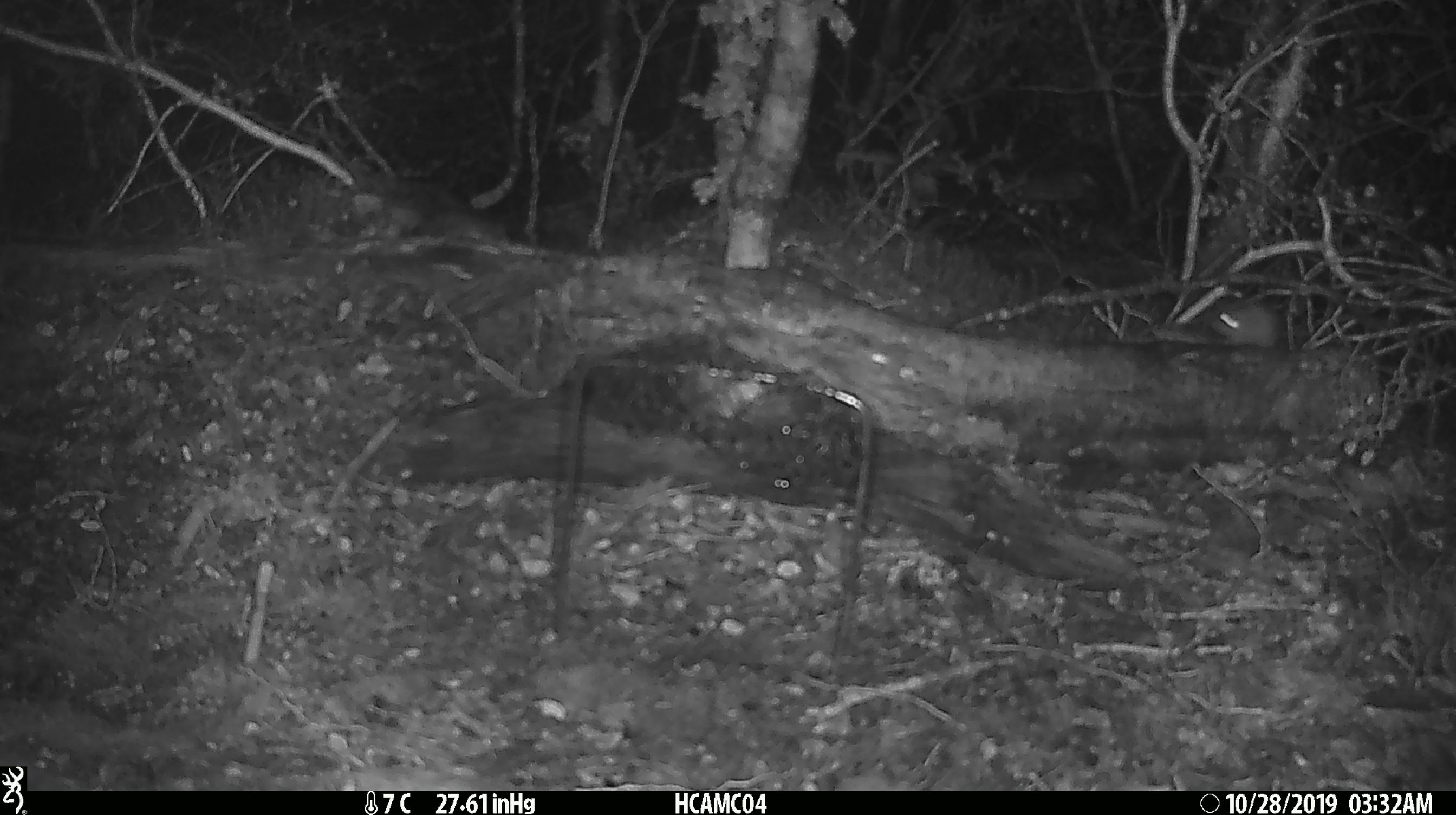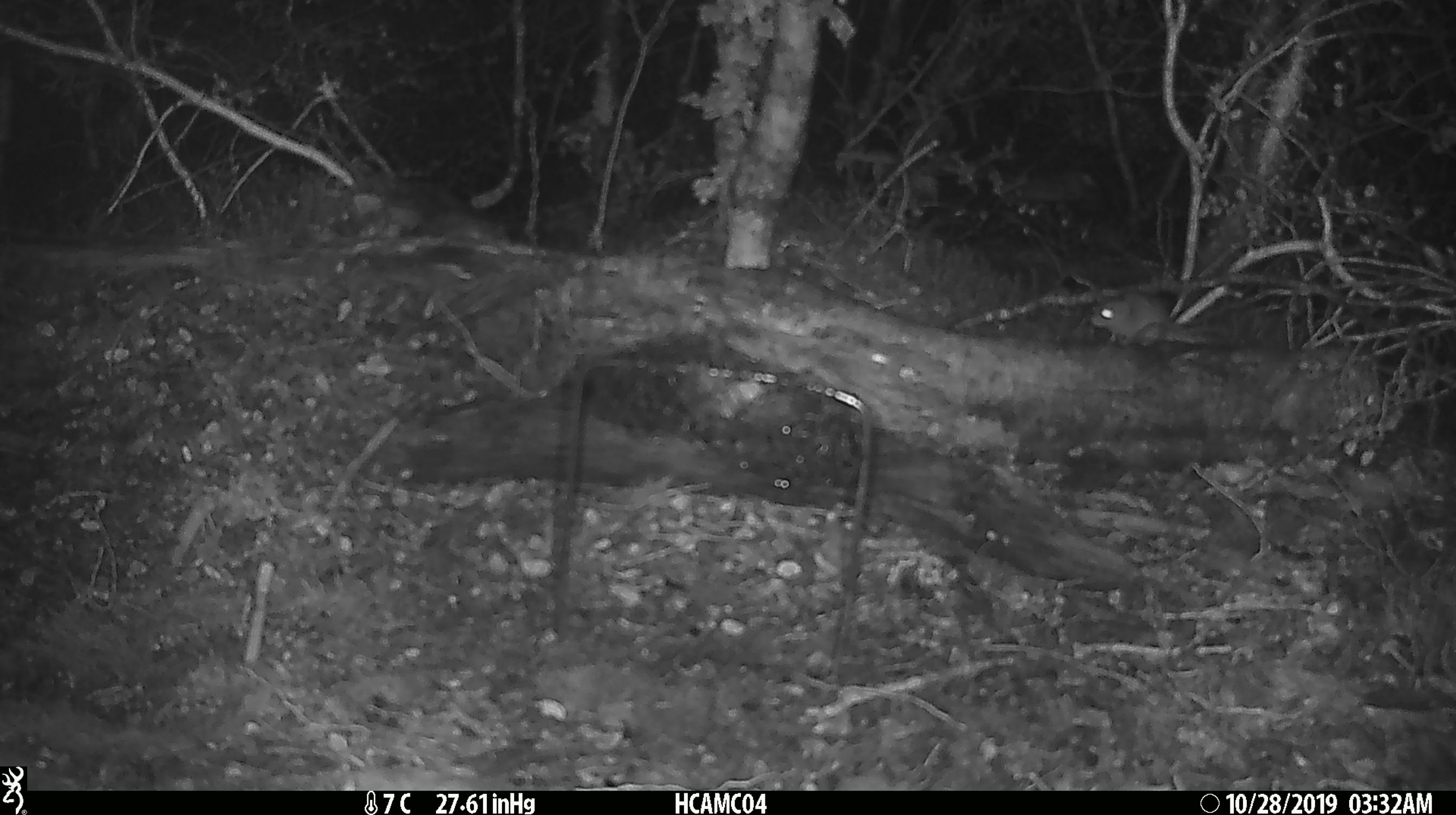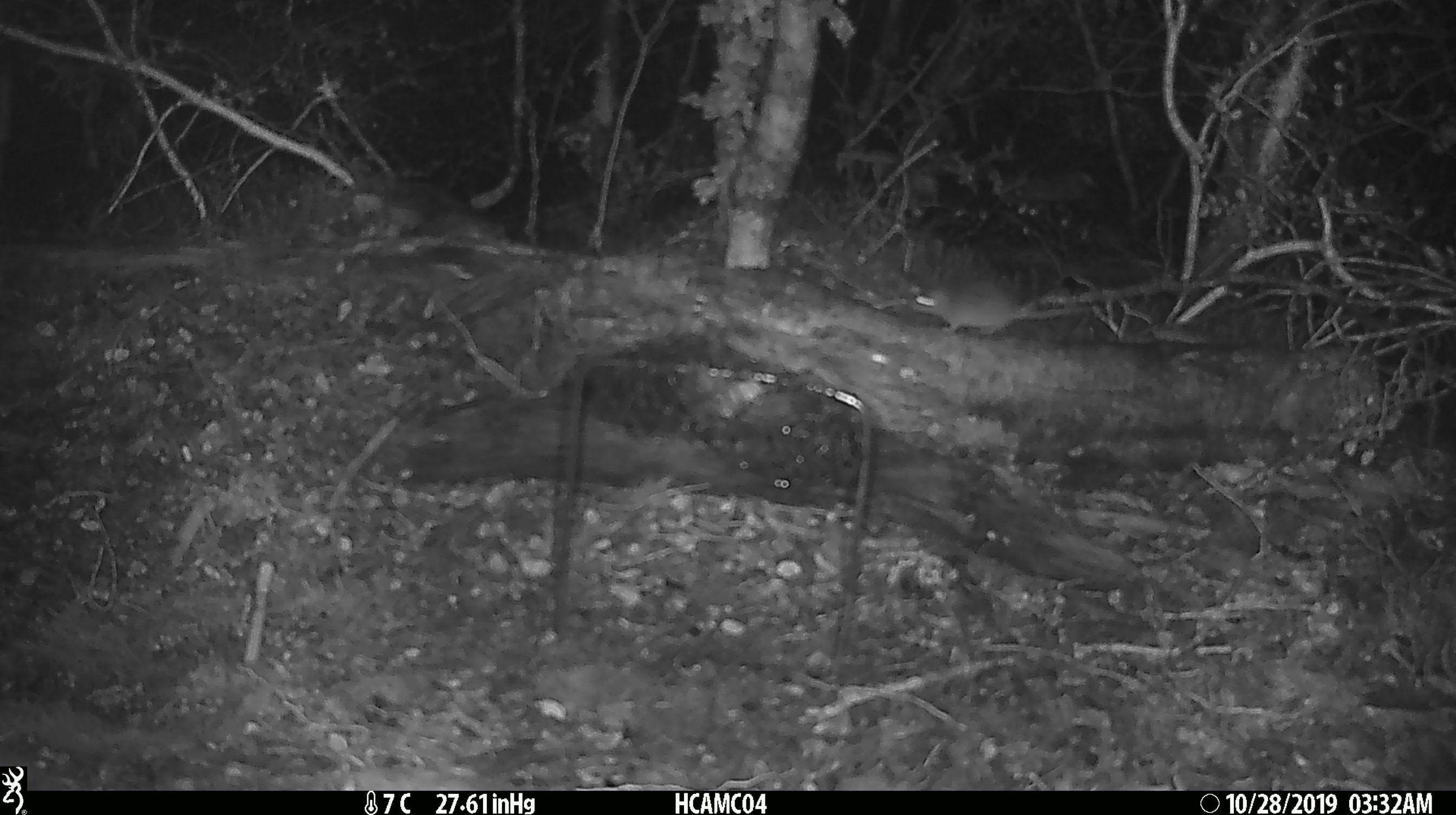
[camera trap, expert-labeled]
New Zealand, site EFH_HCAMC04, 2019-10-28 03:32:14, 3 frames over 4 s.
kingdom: Animalia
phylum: Chordata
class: Mammalia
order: Rodentia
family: Muridae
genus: Mus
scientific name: Mus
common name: mouse